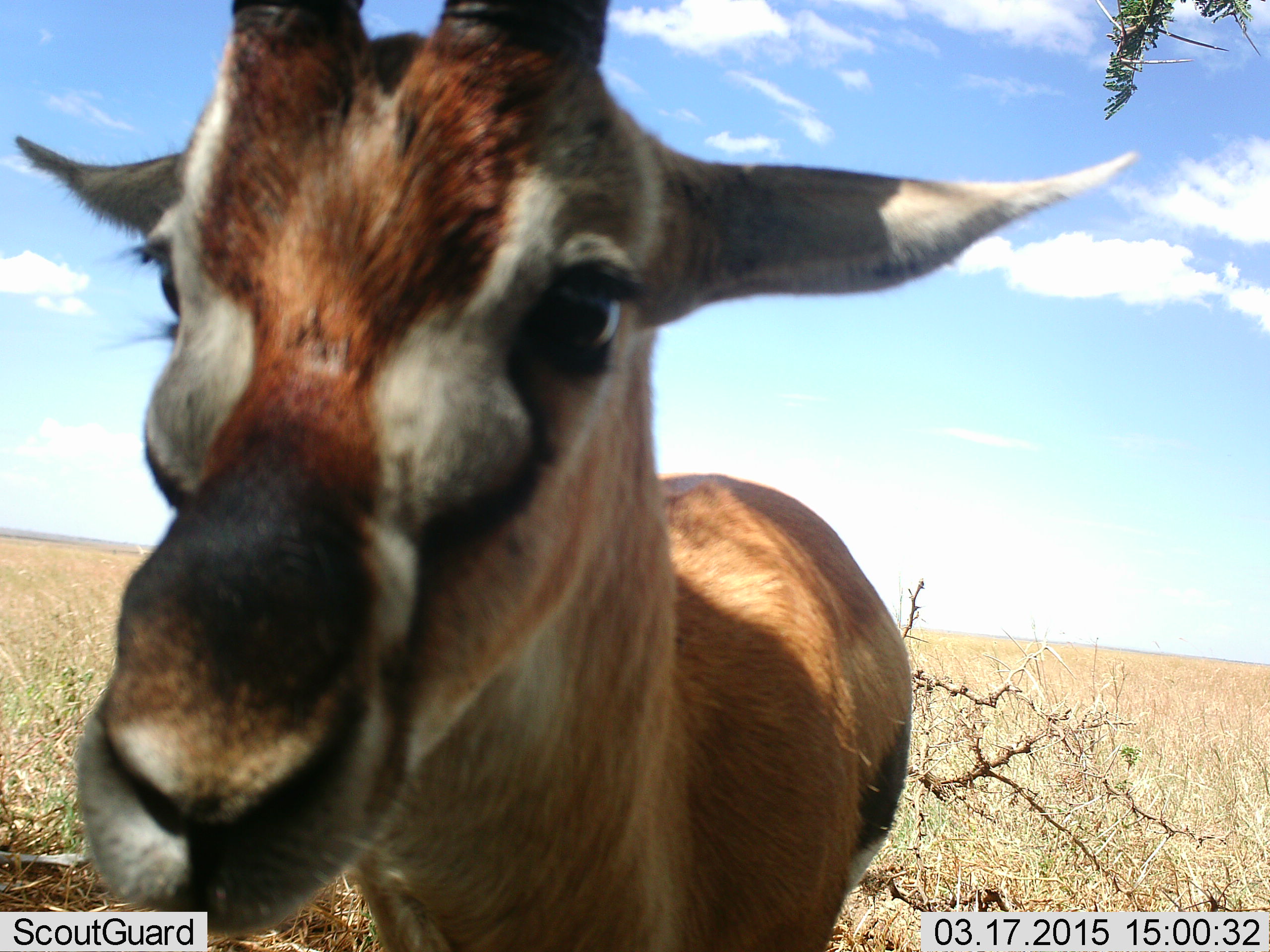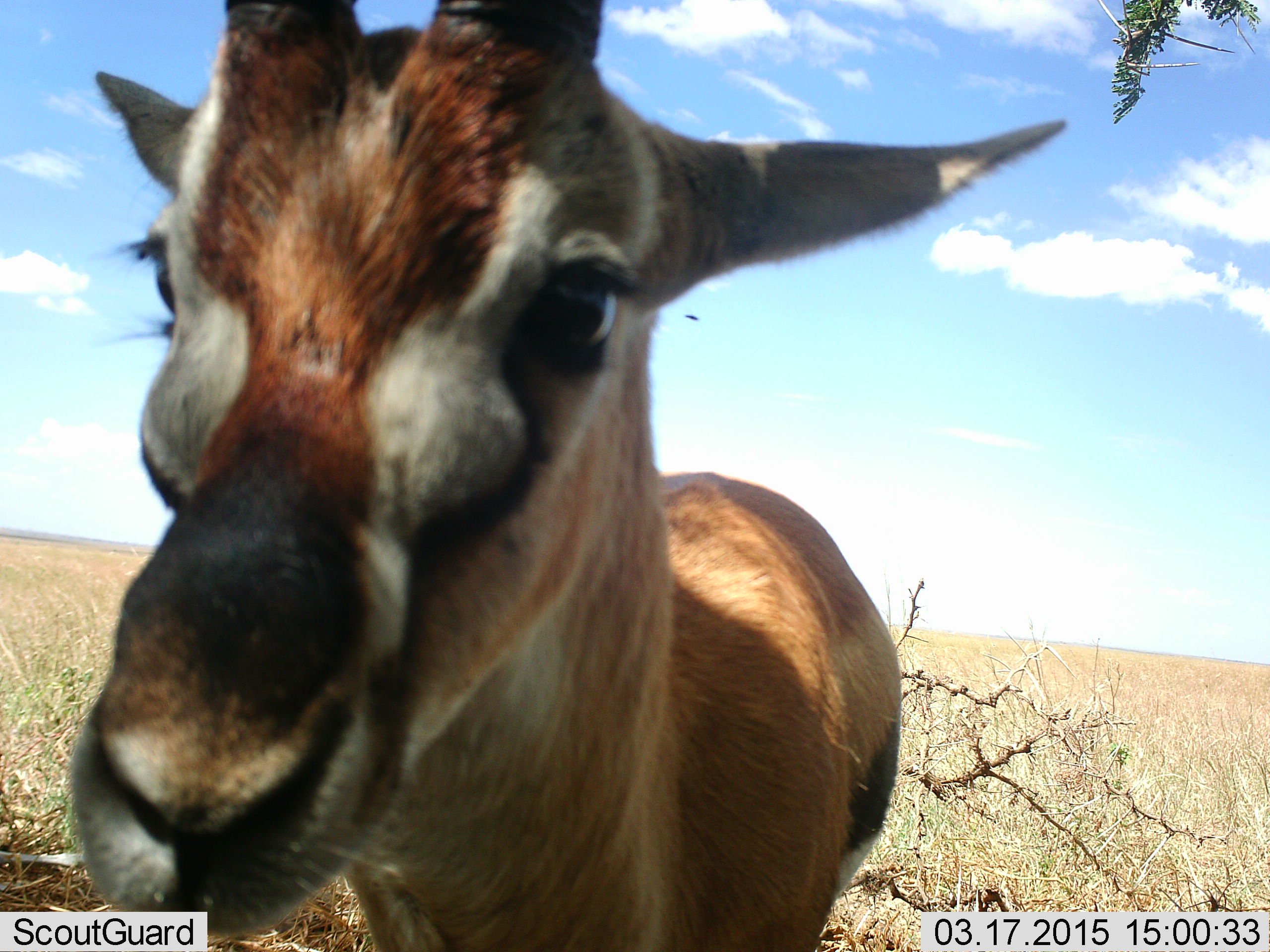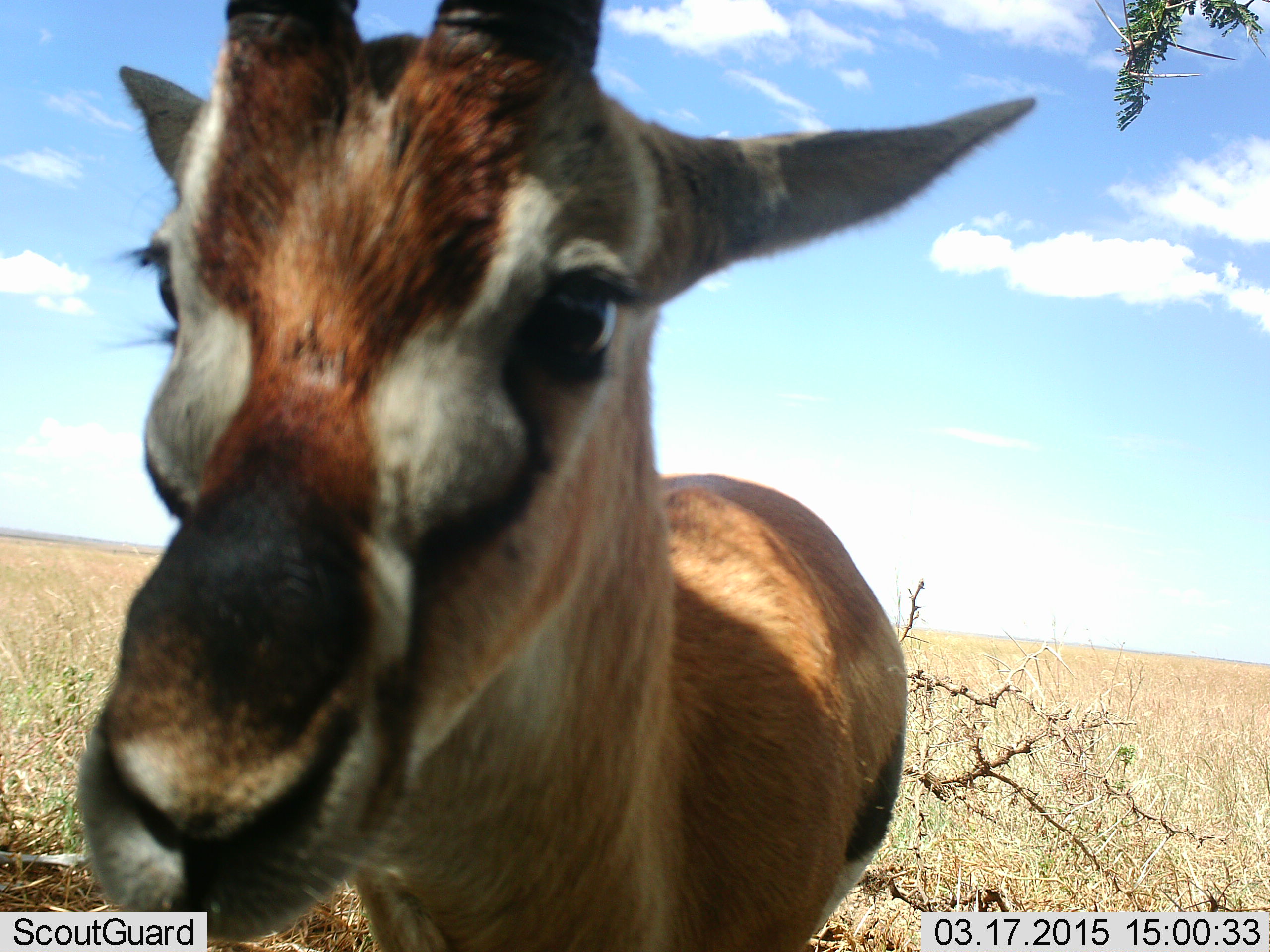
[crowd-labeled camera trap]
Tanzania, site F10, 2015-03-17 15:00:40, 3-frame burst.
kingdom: Animalia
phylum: Chordata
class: Mammalia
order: Artiodactyla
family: Bovidae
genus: Eudorcas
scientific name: Eudorcas thomsonii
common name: thomson's gazelle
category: gazellethomsons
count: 1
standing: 91%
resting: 0%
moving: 9%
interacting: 0%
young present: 0%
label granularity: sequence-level